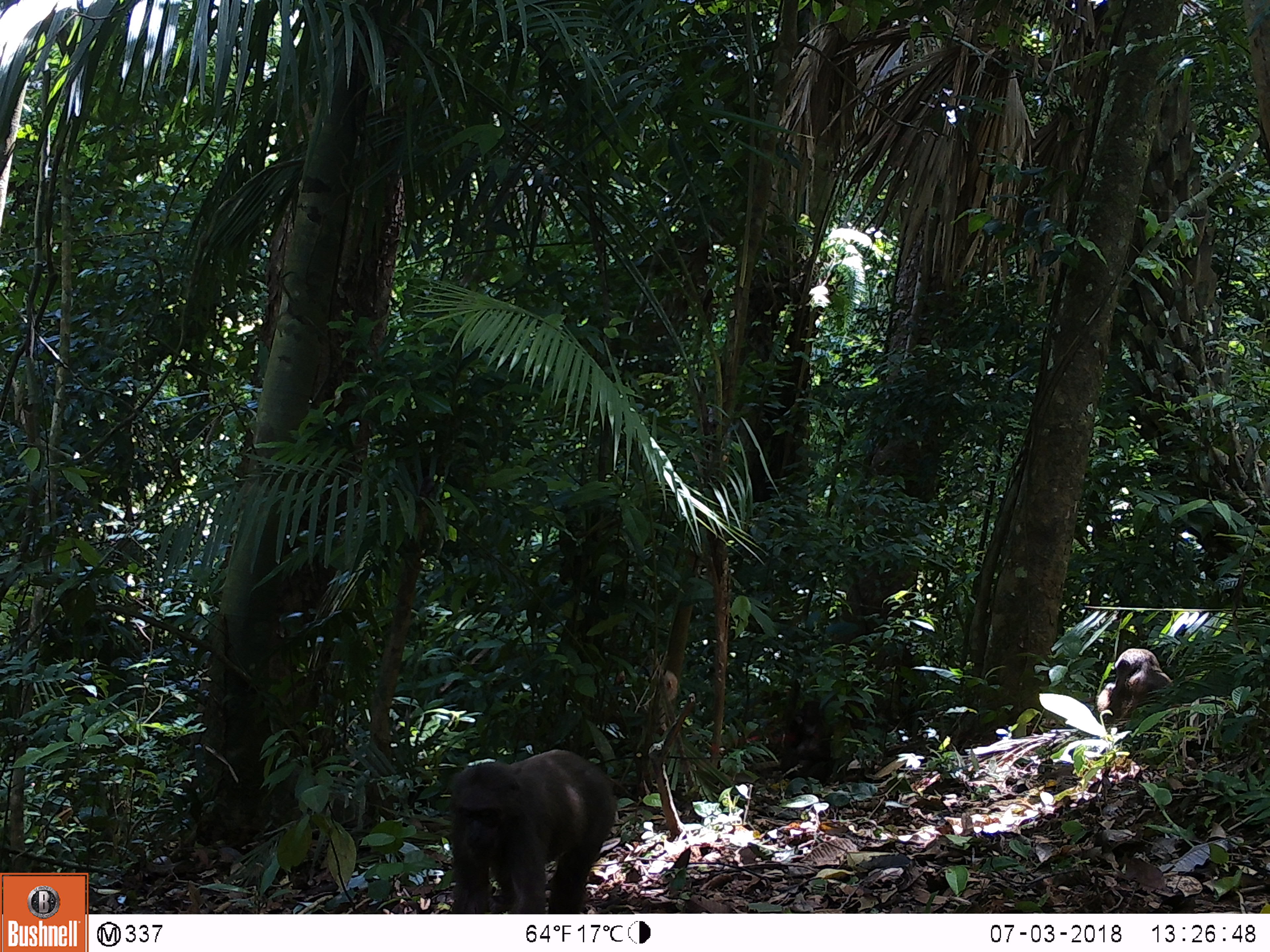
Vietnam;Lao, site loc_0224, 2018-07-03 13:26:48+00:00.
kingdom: Animalia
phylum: Chordata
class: Mammalia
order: Primates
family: Cercopithecidae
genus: Macaca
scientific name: Macaca arctoides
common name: stump-tailed macaque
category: stump tailed macaque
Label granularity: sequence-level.